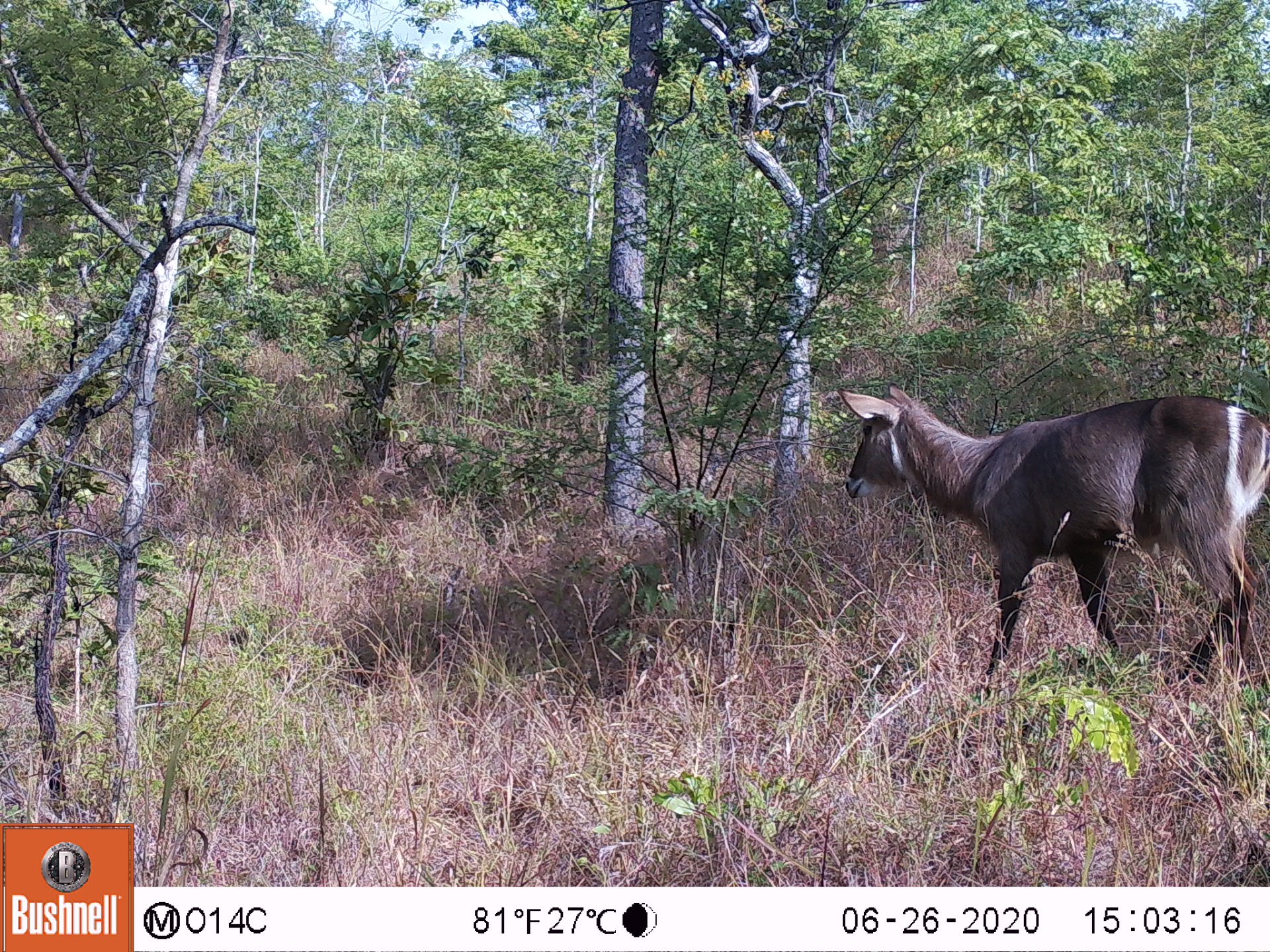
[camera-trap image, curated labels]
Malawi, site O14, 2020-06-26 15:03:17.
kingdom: Animalia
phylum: Chordata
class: Mammalia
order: Artiodactyla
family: Bovidae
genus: Kobus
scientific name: Kobus ellipsiprymnus ellipsiprymnus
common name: common waterbuck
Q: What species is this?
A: Common waterbuck (Kobus ellipsiprymnus ellipsiprymnus).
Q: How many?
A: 1.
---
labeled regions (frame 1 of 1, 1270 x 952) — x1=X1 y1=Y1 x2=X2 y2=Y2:
common waterbuck: x1=838 y1=377 x2=1266 y2=691